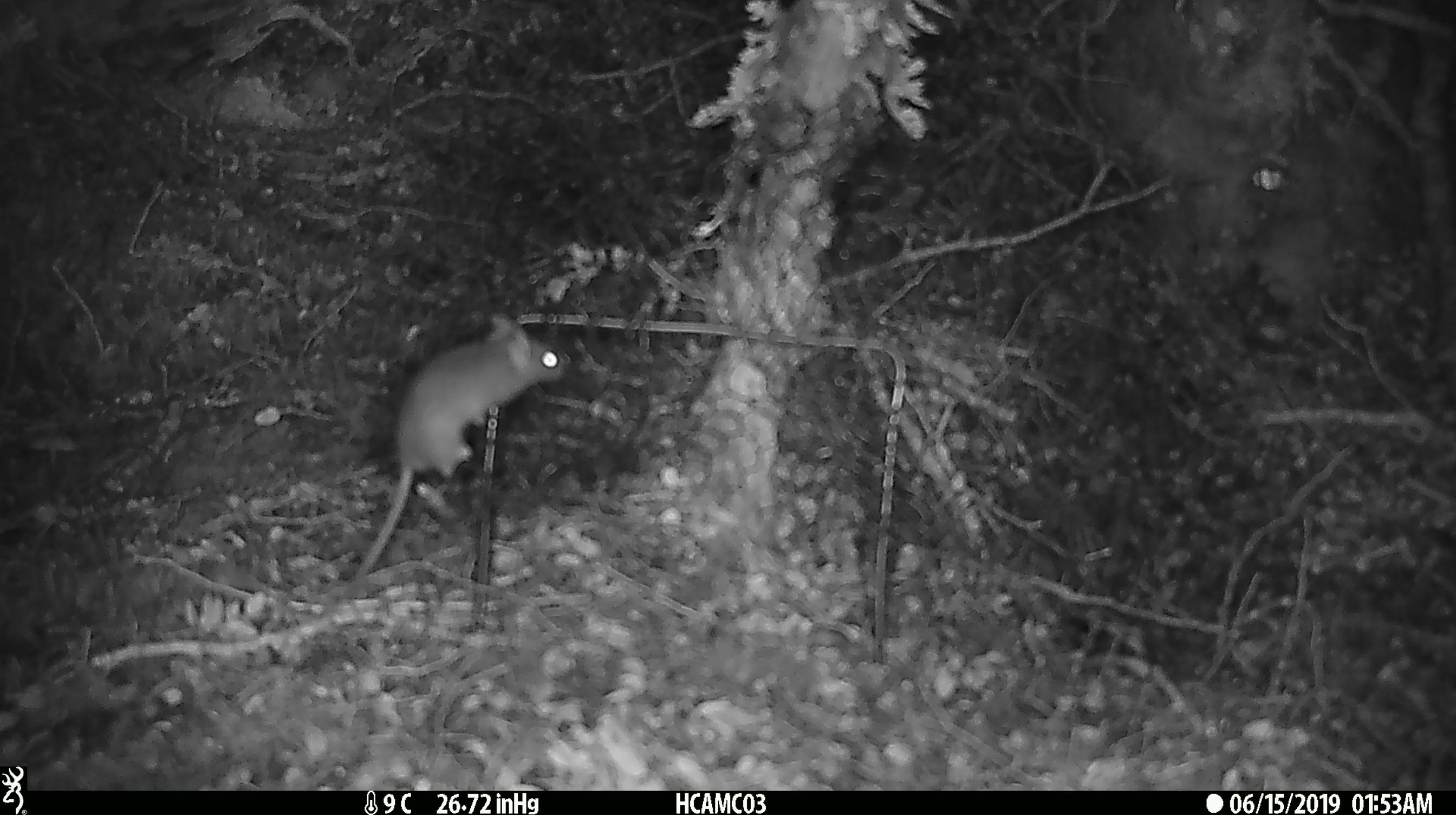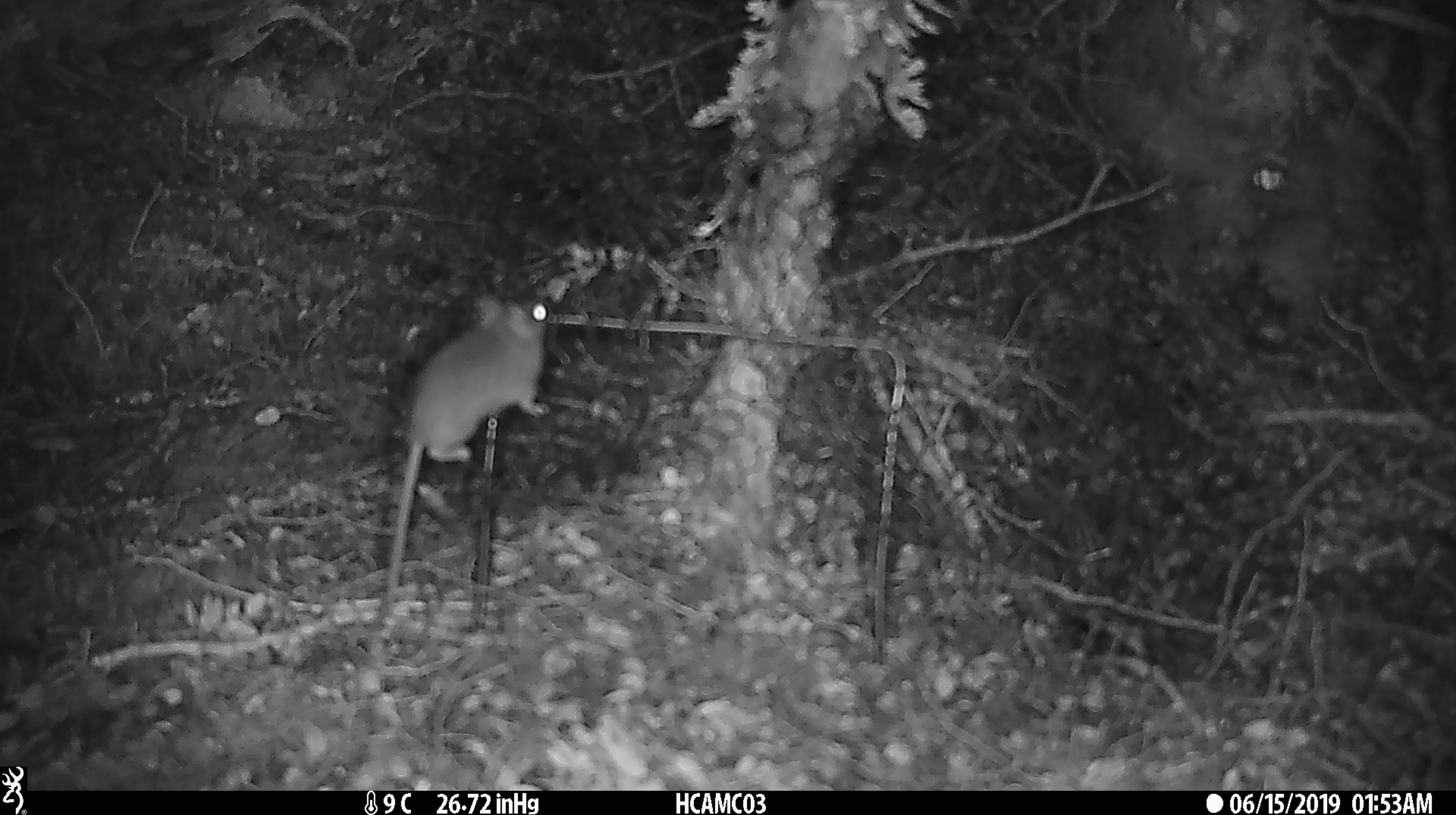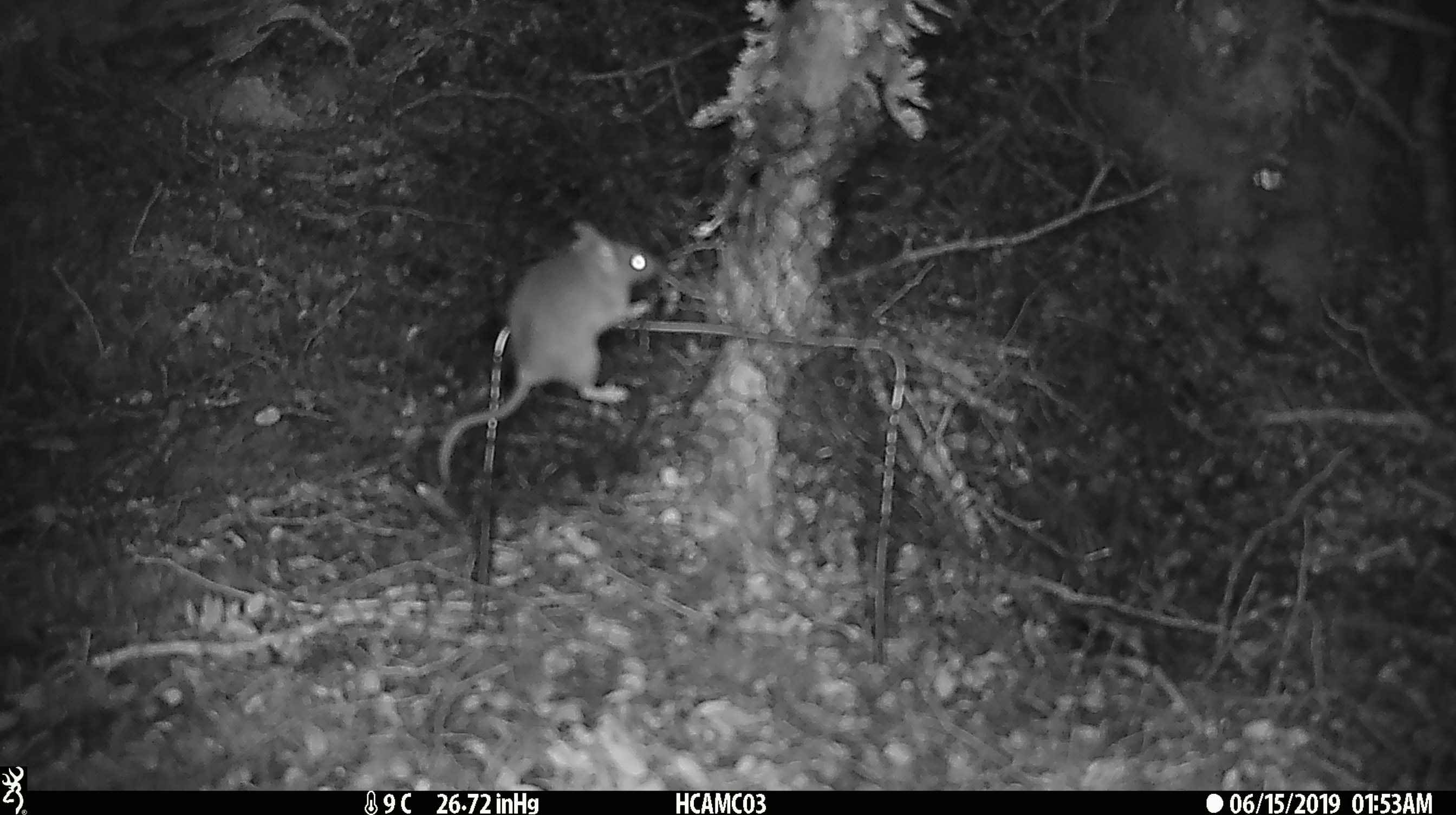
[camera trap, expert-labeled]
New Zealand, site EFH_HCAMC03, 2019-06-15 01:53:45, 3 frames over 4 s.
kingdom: Animalia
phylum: Chordata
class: Mammalia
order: Rodentia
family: Muridae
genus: Mus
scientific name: Mus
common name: mouse